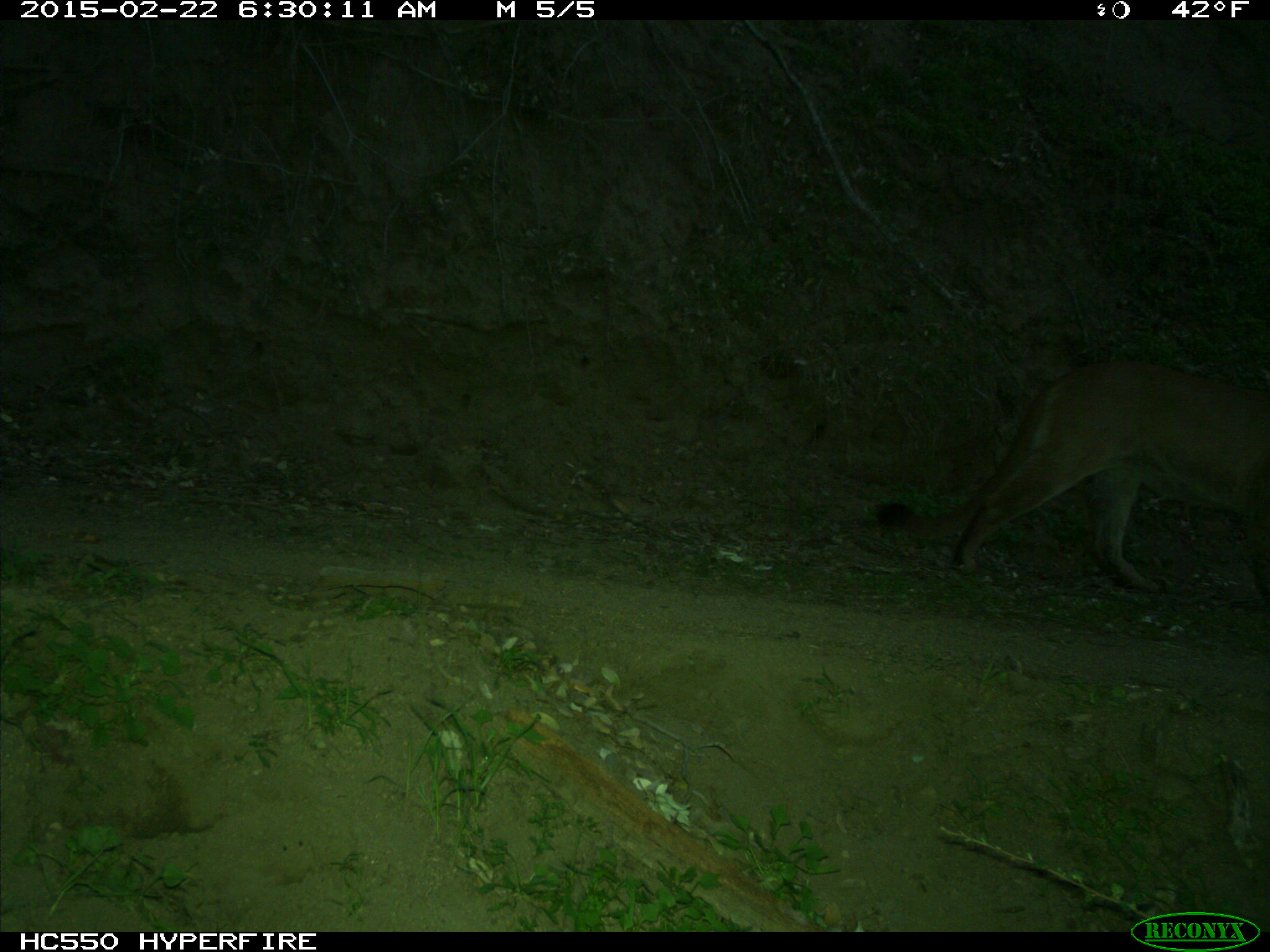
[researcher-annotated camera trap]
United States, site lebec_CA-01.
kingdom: Animalia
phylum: Chordata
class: Mammalia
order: Carnivora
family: Felidae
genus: Puma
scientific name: Puma concolor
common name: mountain lion